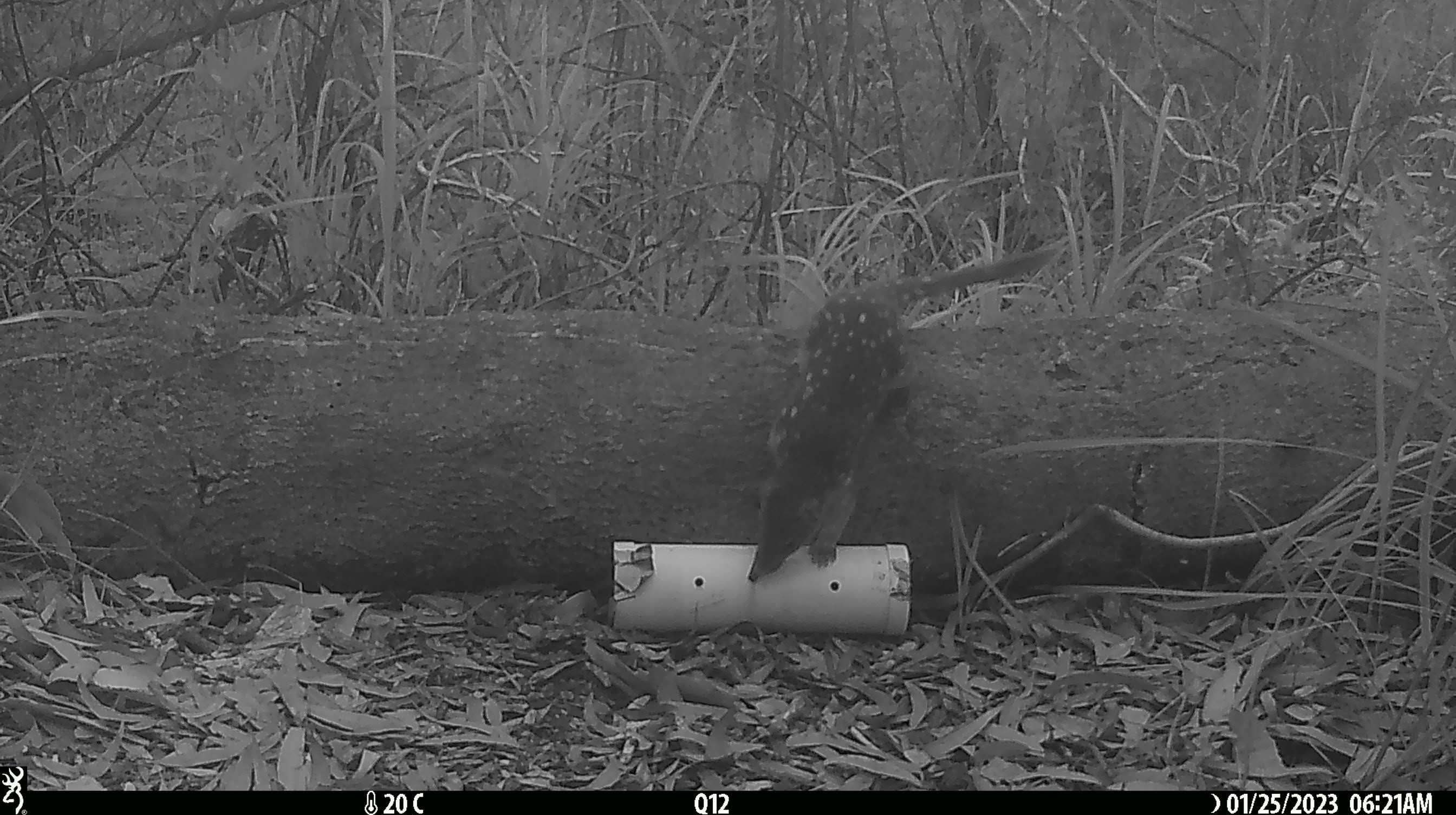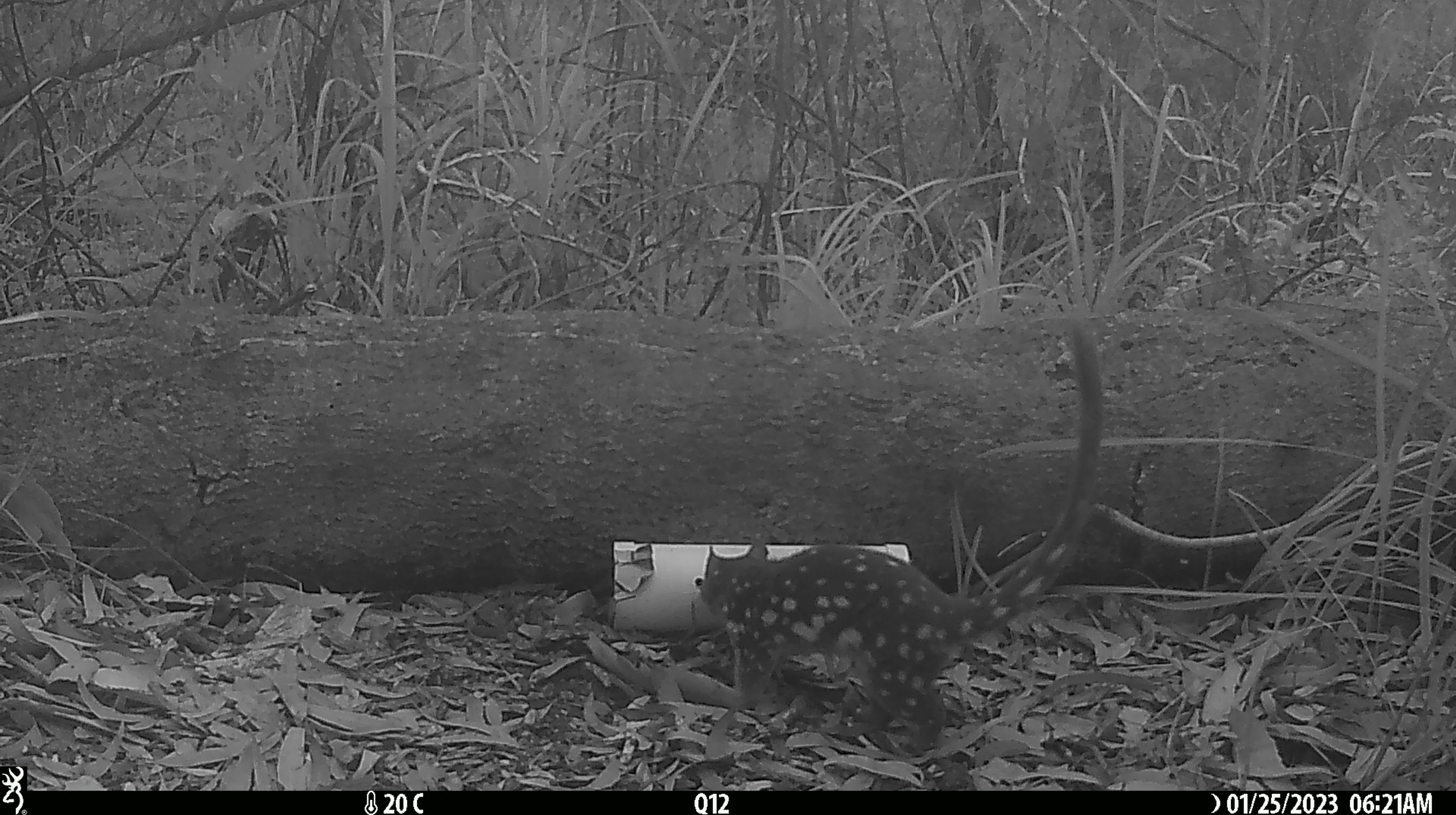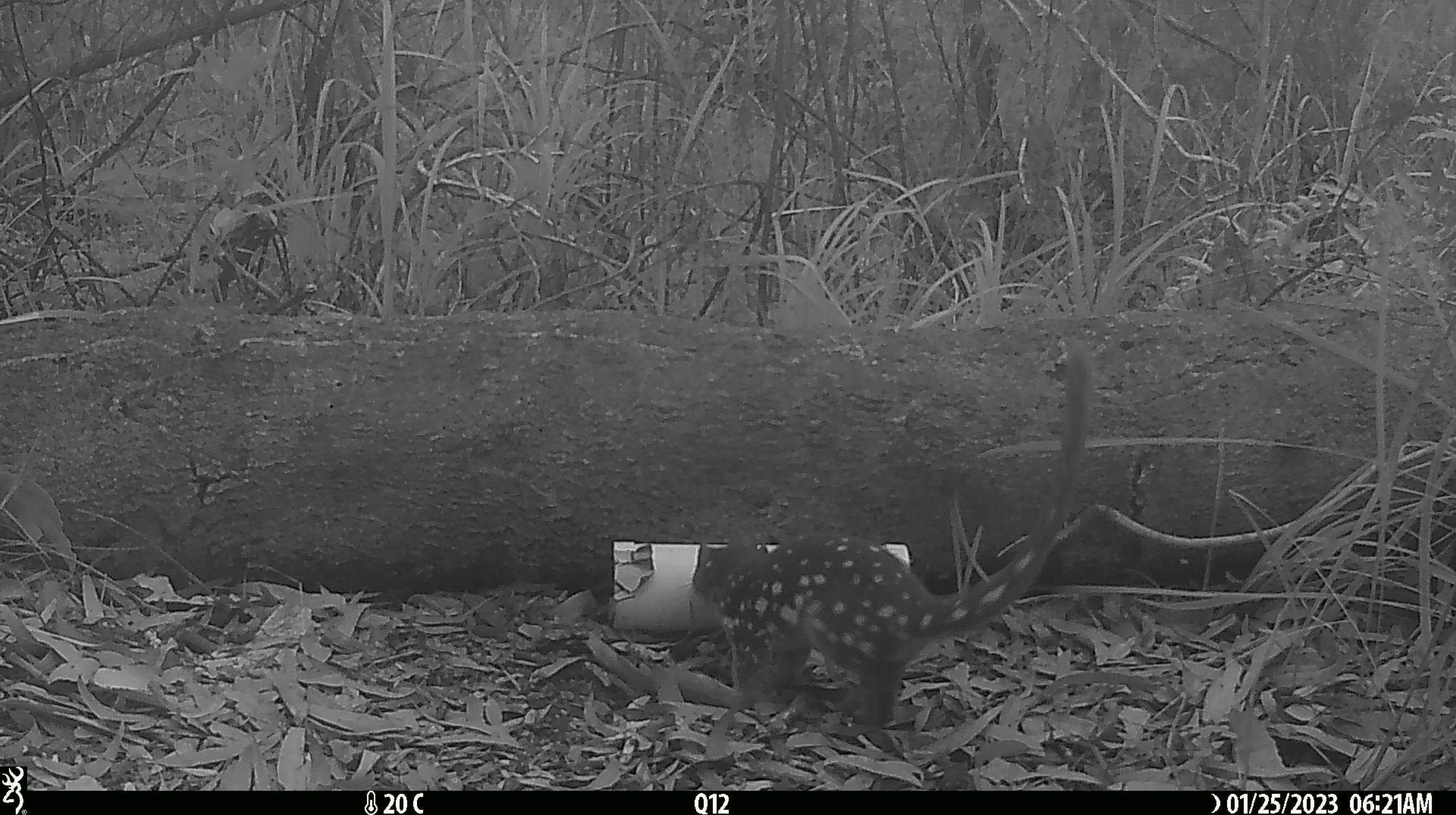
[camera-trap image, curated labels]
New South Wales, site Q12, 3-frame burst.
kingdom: Animalia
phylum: Chordata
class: Mammalia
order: Dasyuromorphia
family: Dasyuridae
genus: Dasyurus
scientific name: Dasyurus maculatus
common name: spotted-tailed quoll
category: quoll